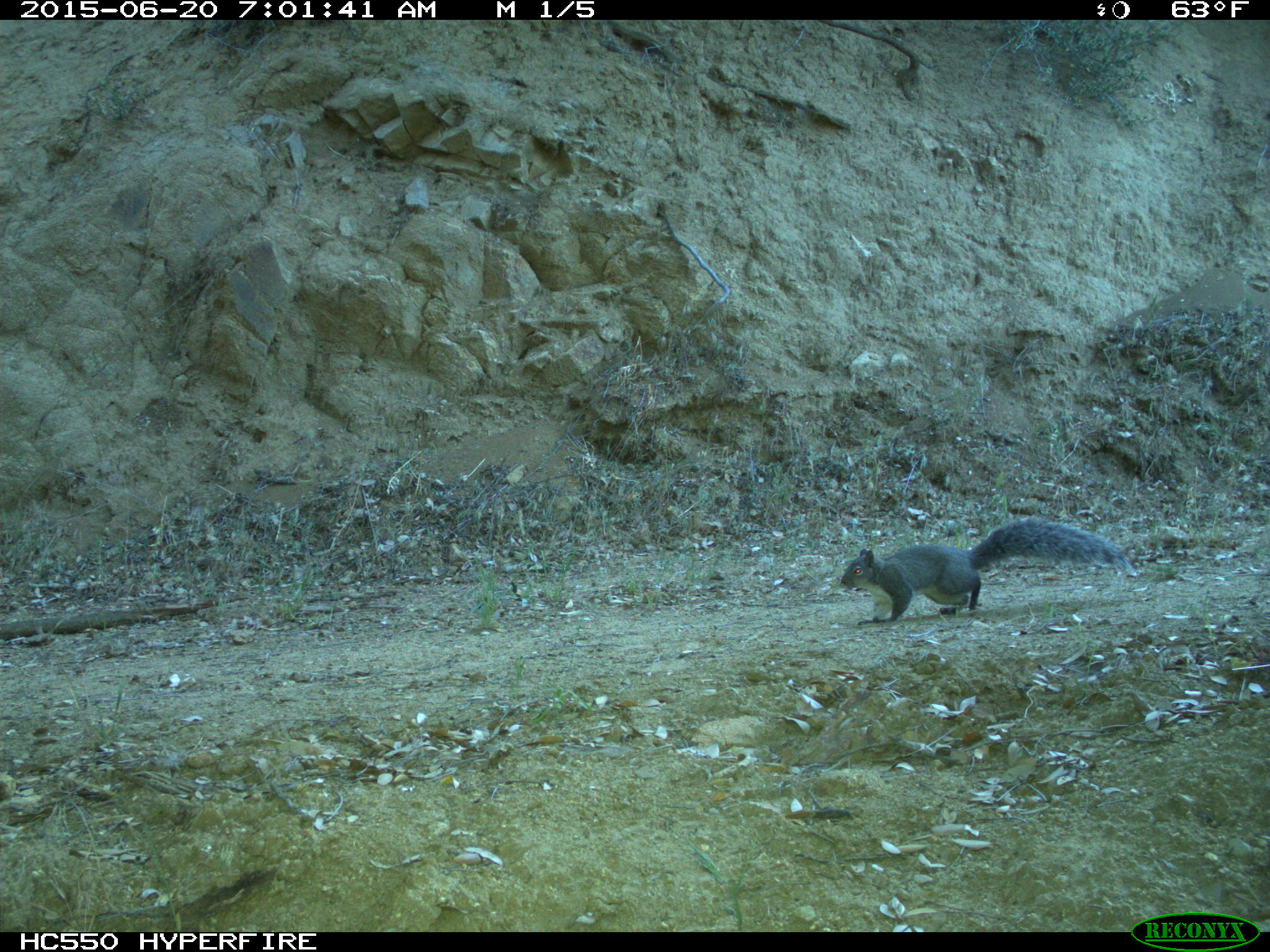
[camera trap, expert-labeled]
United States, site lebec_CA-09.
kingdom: Animalia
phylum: Chordata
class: Mammalia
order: Rodentia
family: Sciuridae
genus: Sciurus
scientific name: Sciurus carolinensis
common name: eastern gray squirrel